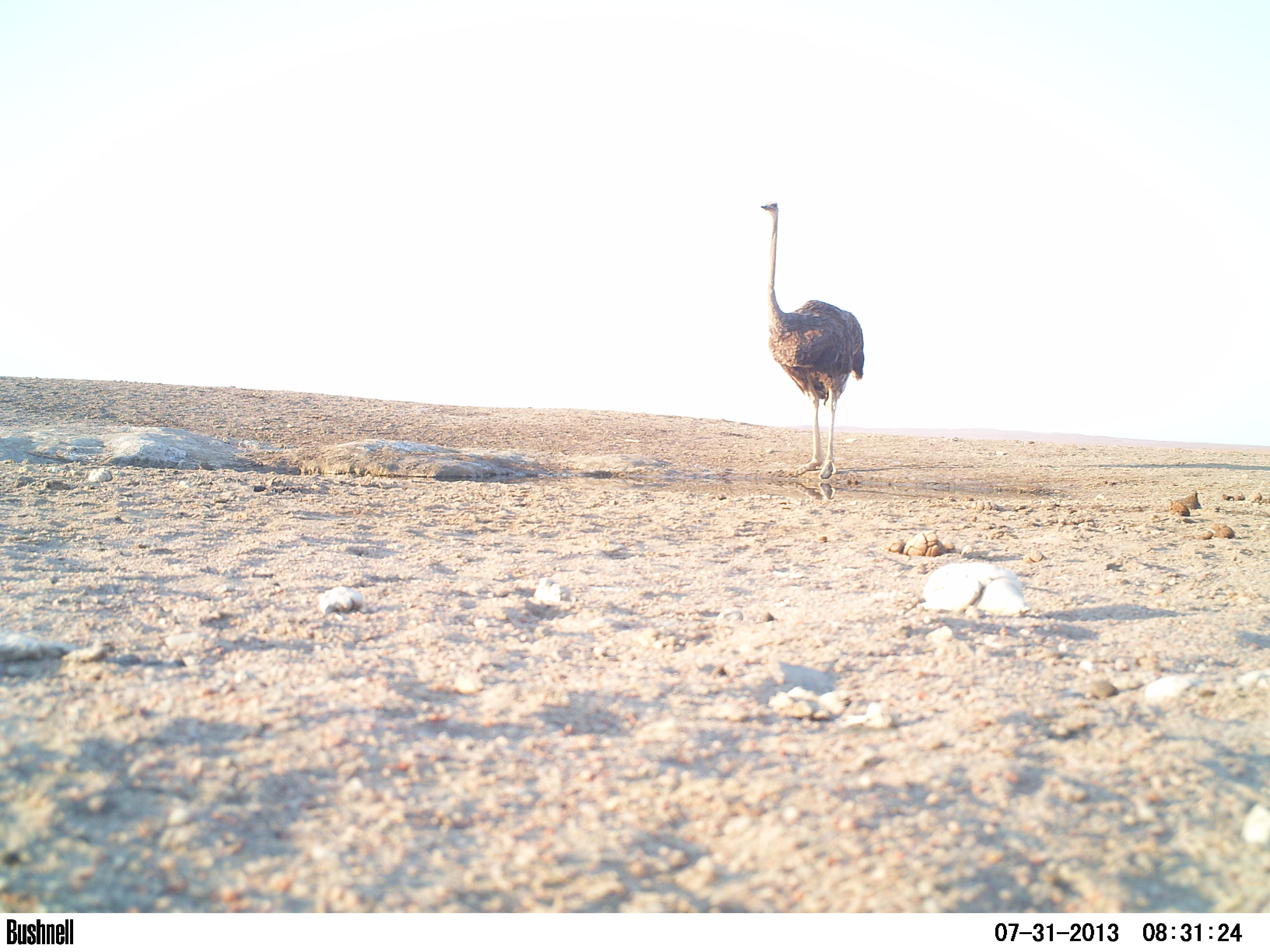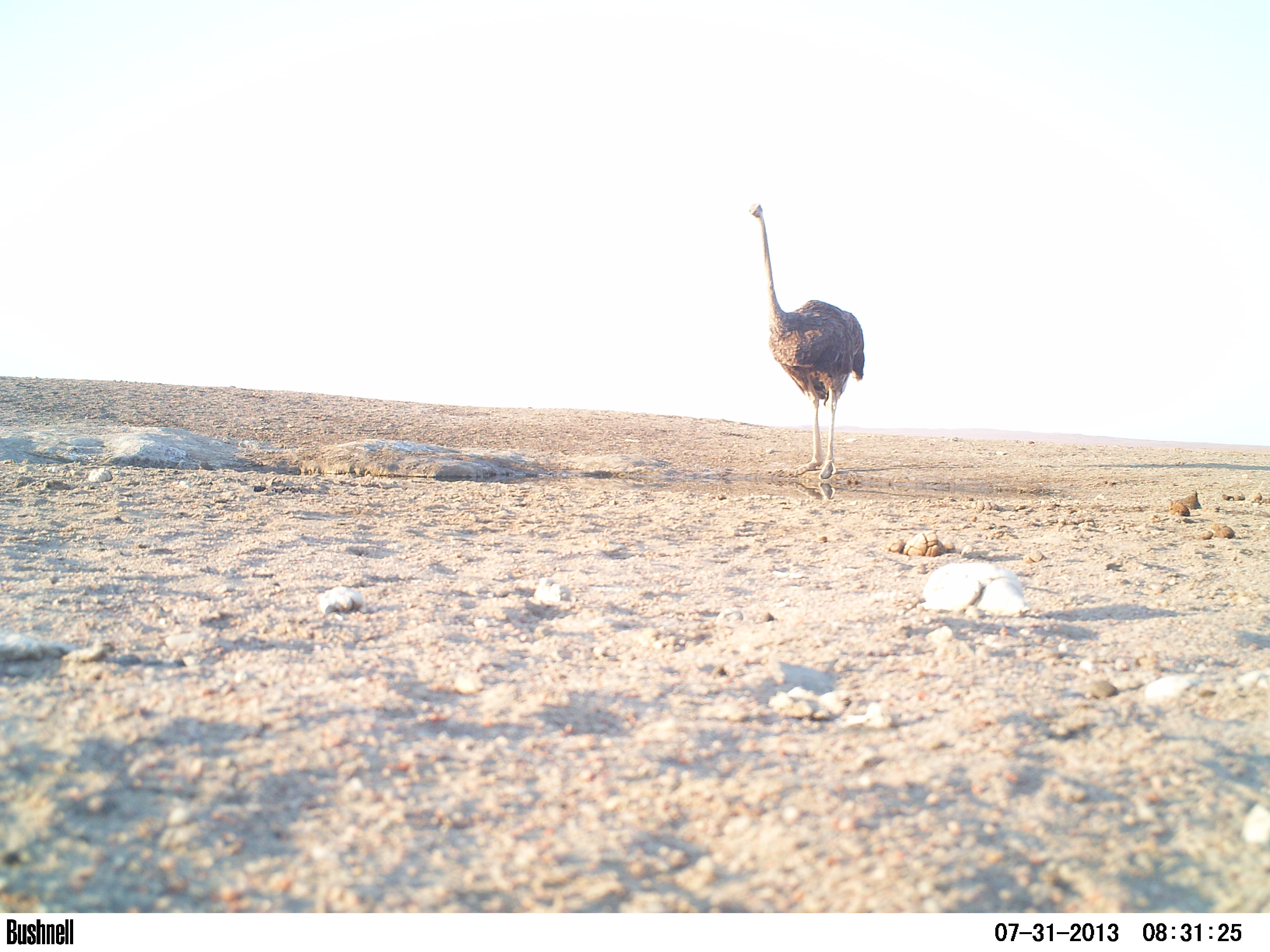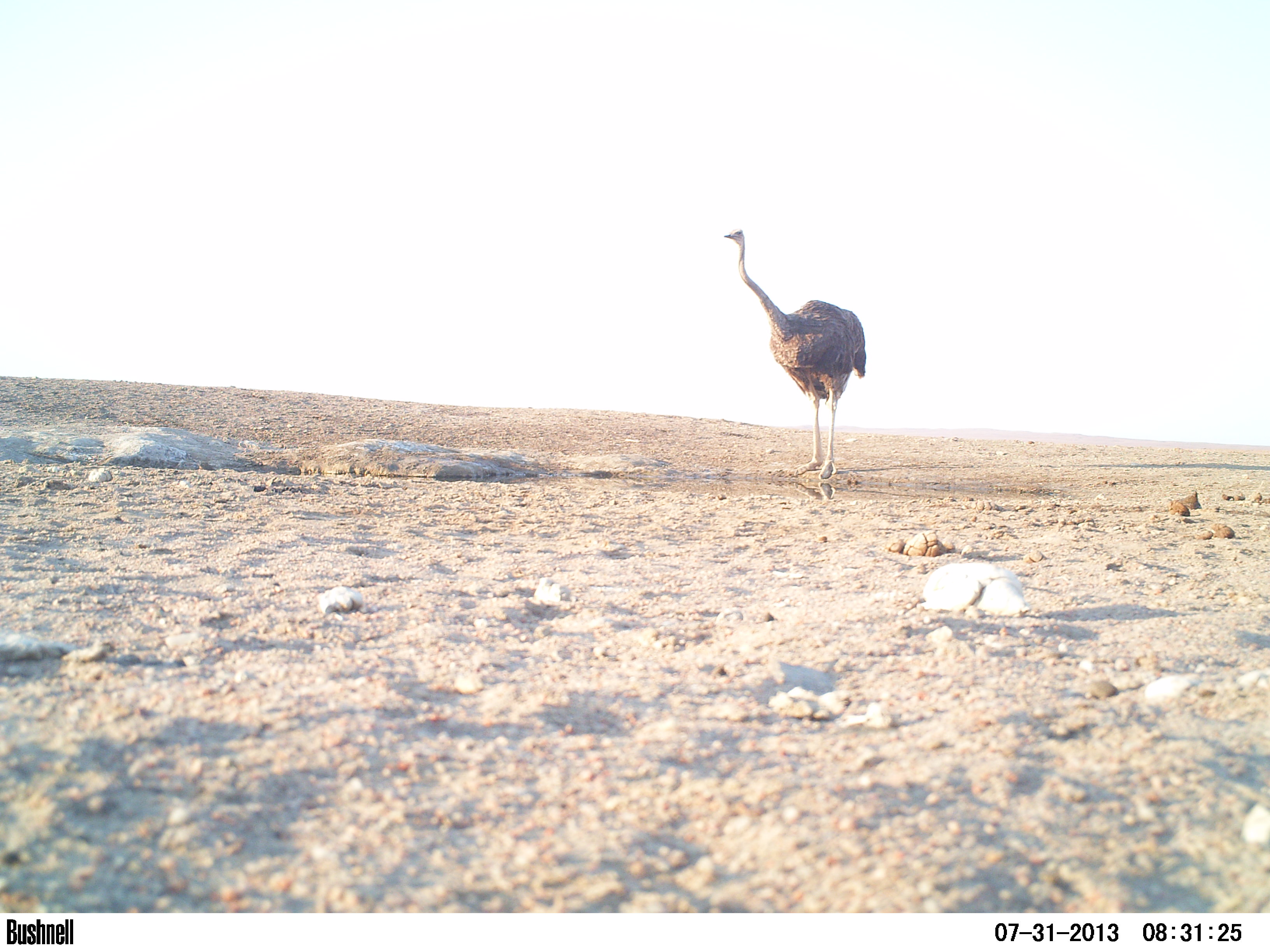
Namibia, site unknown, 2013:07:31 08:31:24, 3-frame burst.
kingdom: Animalia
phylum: Chordata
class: Aves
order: Struthioniformes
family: Struthionidae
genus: Struthio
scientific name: Struthio camelus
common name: common ostrich